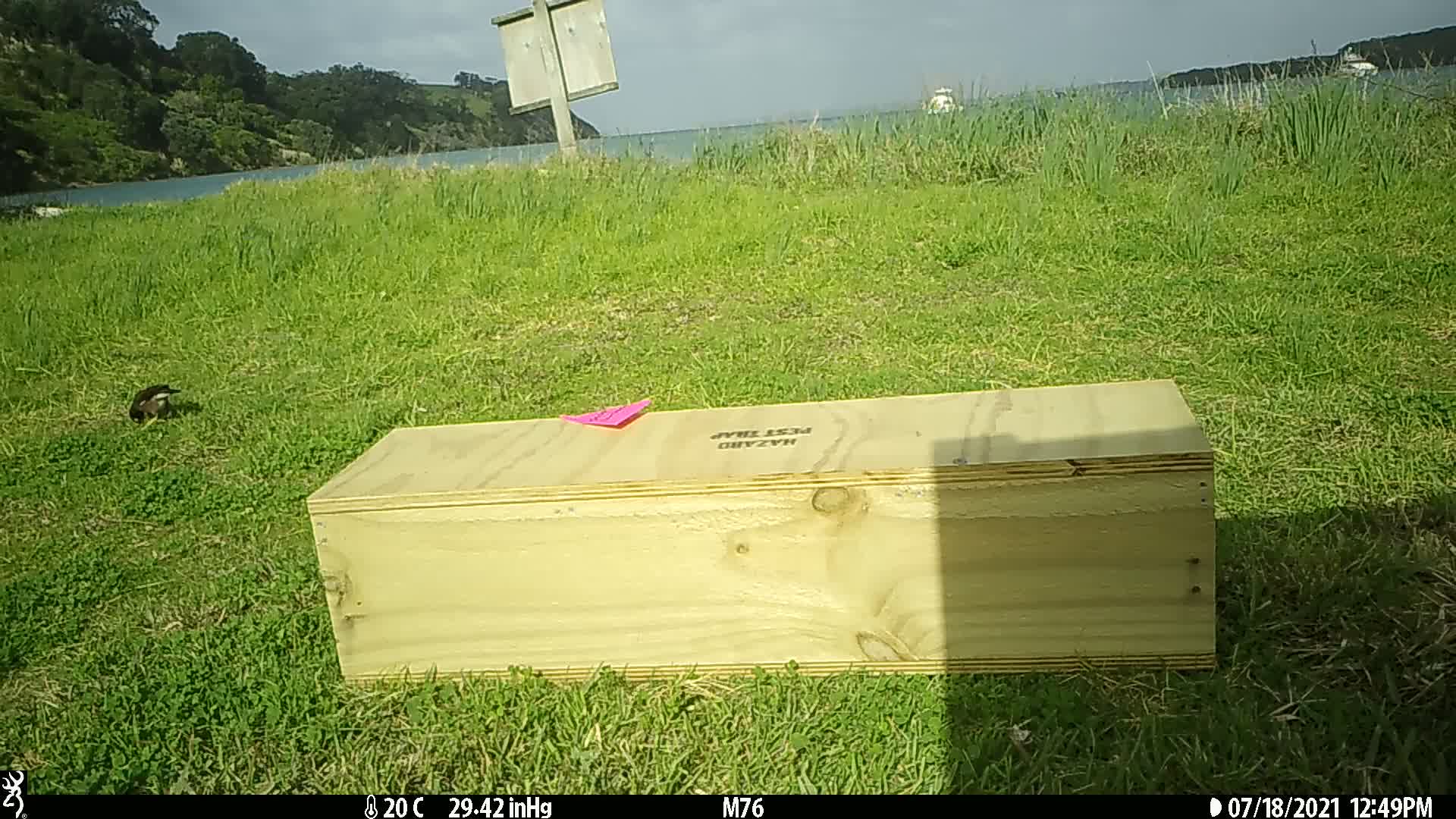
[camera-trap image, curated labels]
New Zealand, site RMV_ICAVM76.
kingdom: Animalia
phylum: Chordata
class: Aves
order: Passeriformes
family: Sturnidae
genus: Acridotheres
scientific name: Acridotheres tristis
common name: common myna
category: myna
Myna (common myna) (Acridotheres tristis).